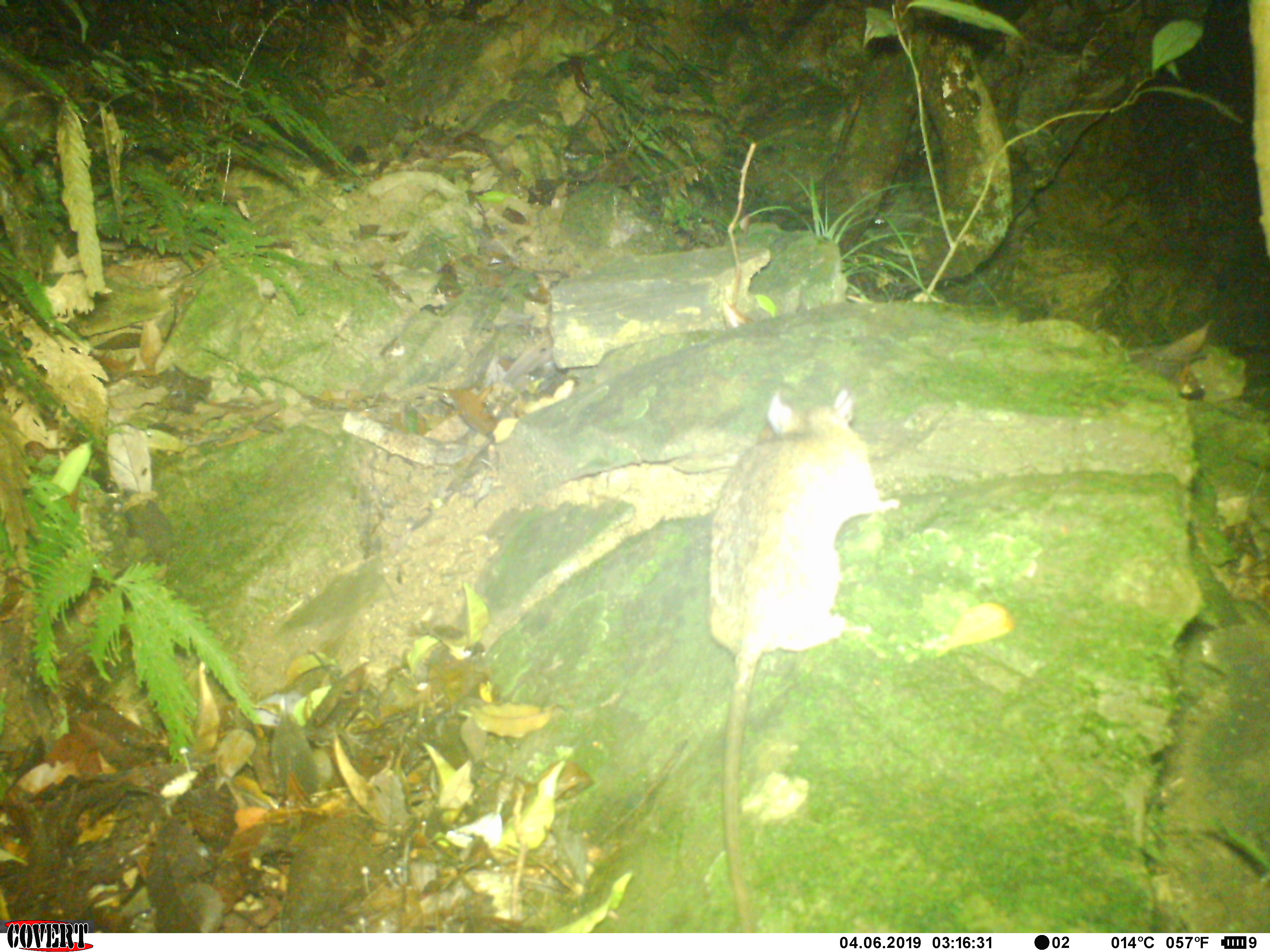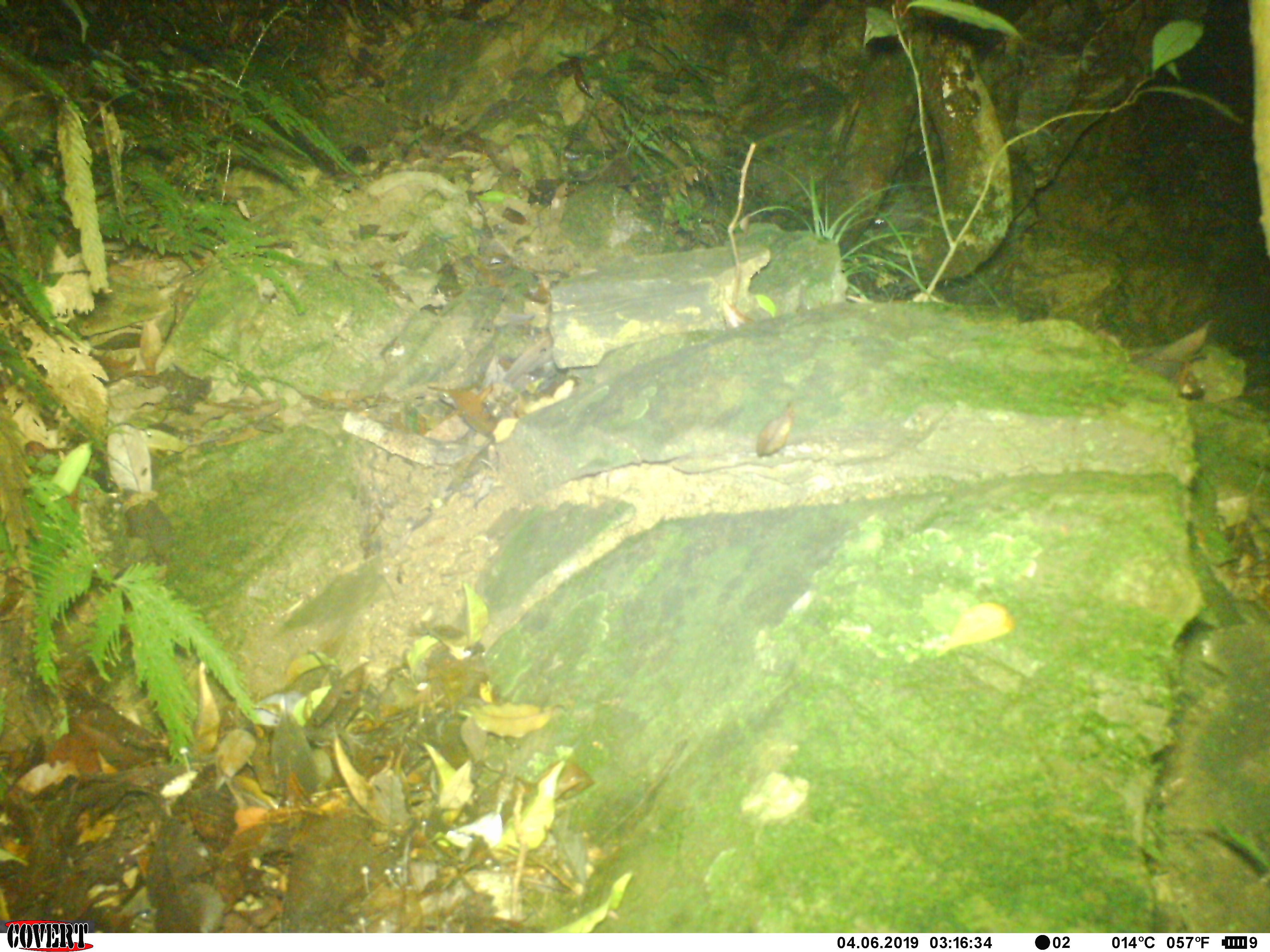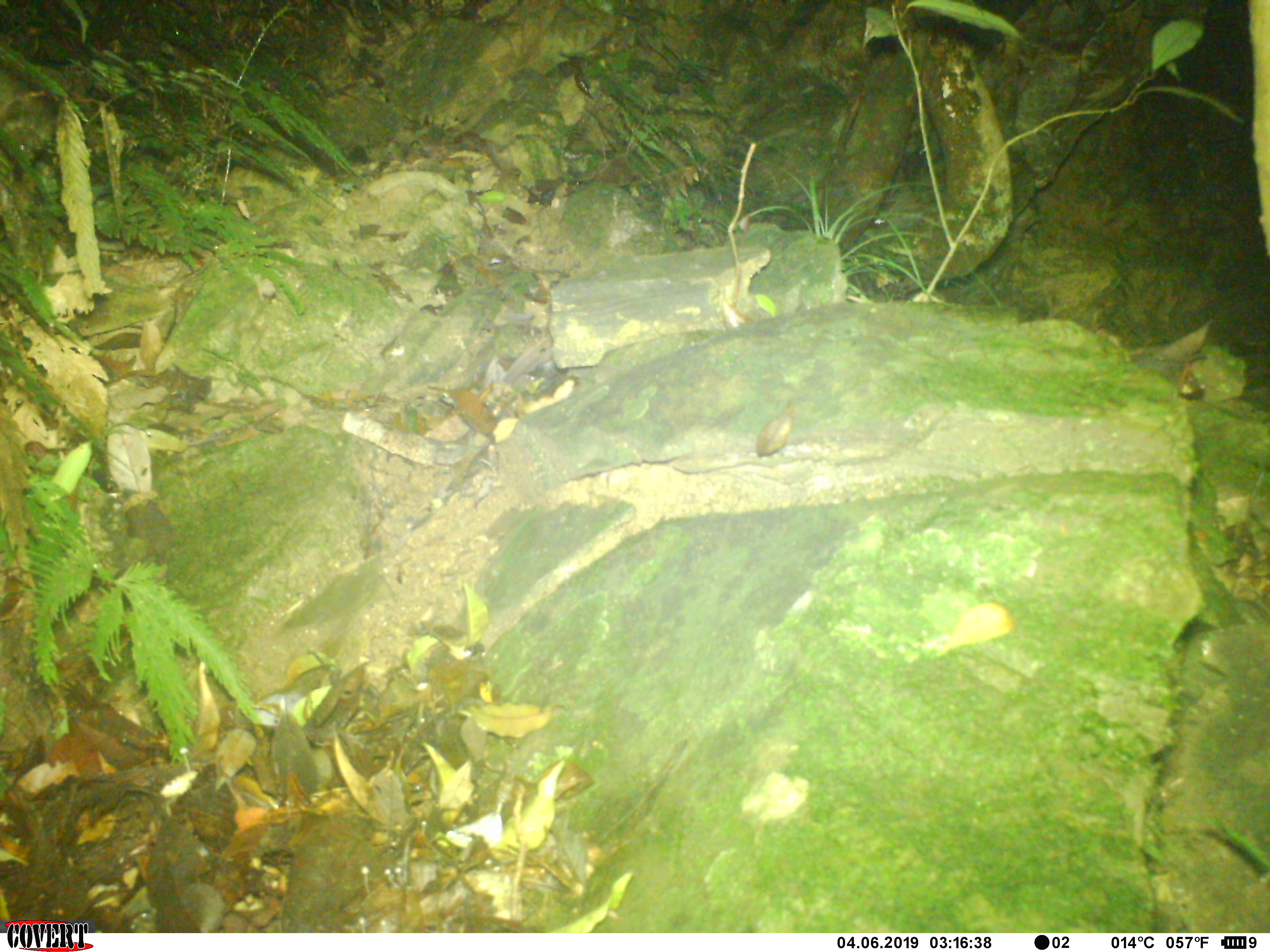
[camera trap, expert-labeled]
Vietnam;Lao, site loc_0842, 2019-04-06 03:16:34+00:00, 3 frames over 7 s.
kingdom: Animalia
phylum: Chordata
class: Mammalia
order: Rodentia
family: Muridae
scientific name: Muridae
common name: old-world mice and rats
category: unidentified murid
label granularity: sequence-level